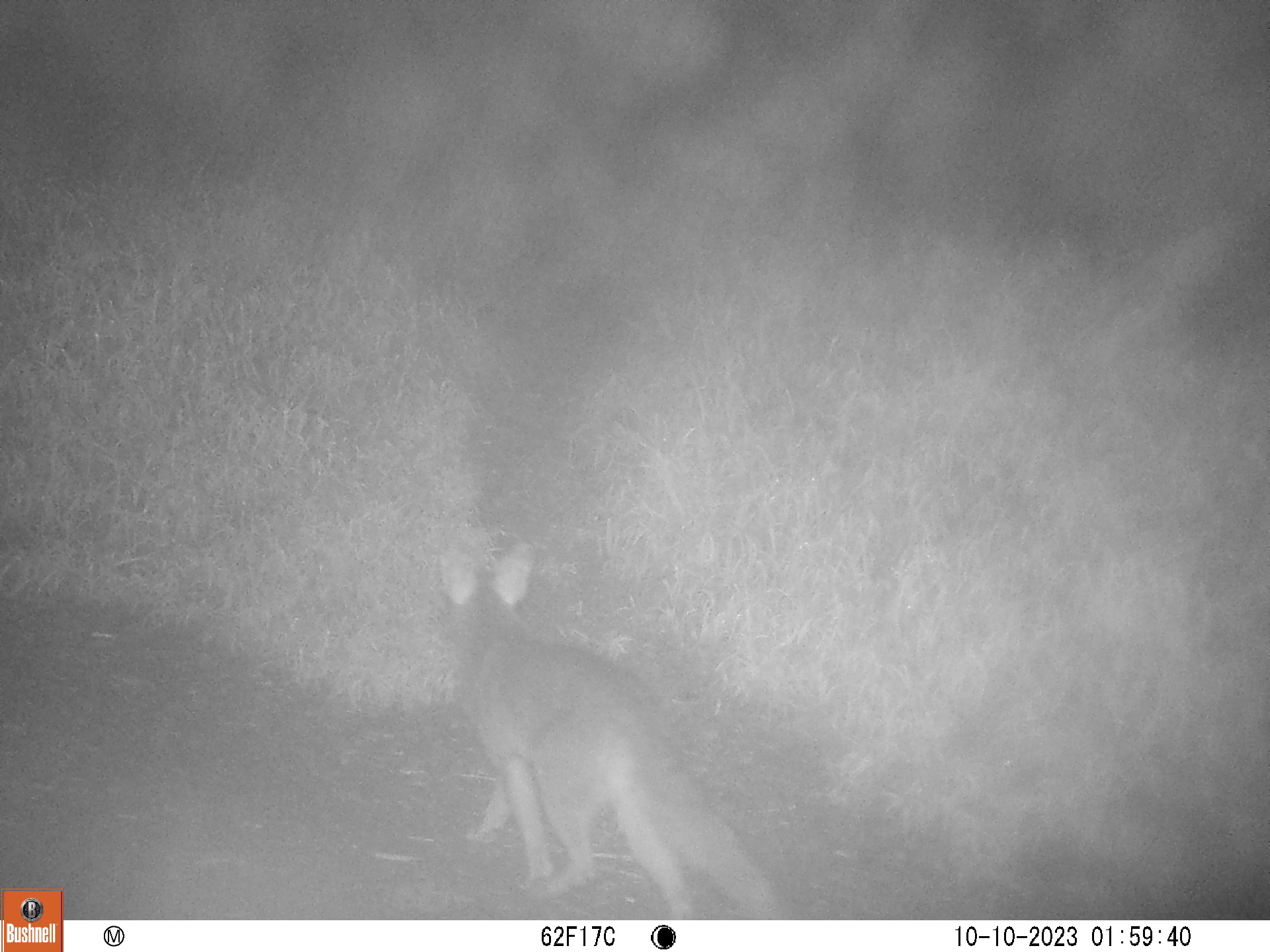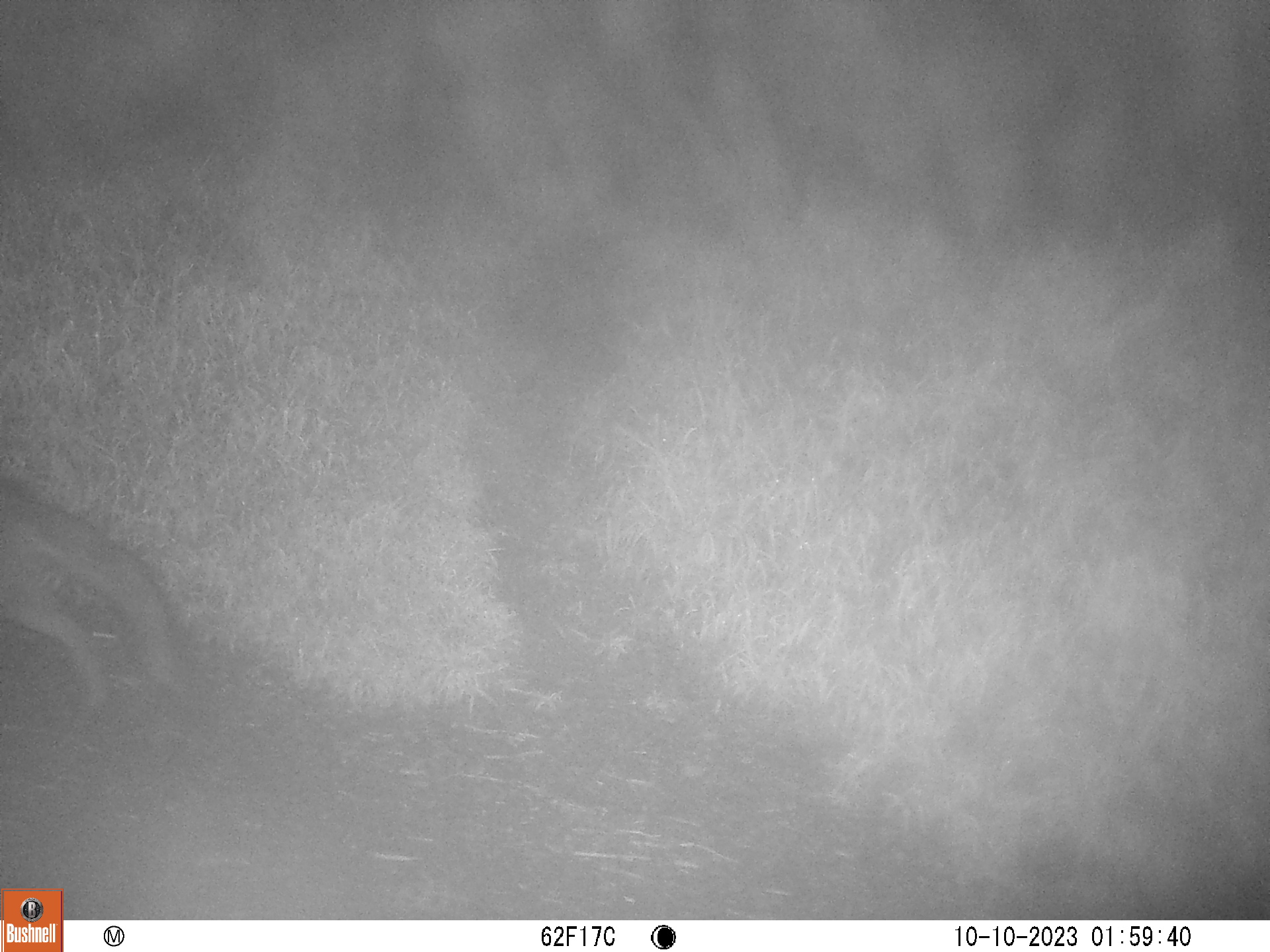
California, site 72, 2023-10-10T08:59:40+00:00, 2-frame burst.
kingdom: Animalia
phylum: Chordata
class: Mammalia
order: Carnivora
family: Canidae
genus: Urocyon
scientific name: Urocyon cinereoargenteus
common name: gray fox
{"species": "gray fox (Urocyon cinereoargenteus)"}